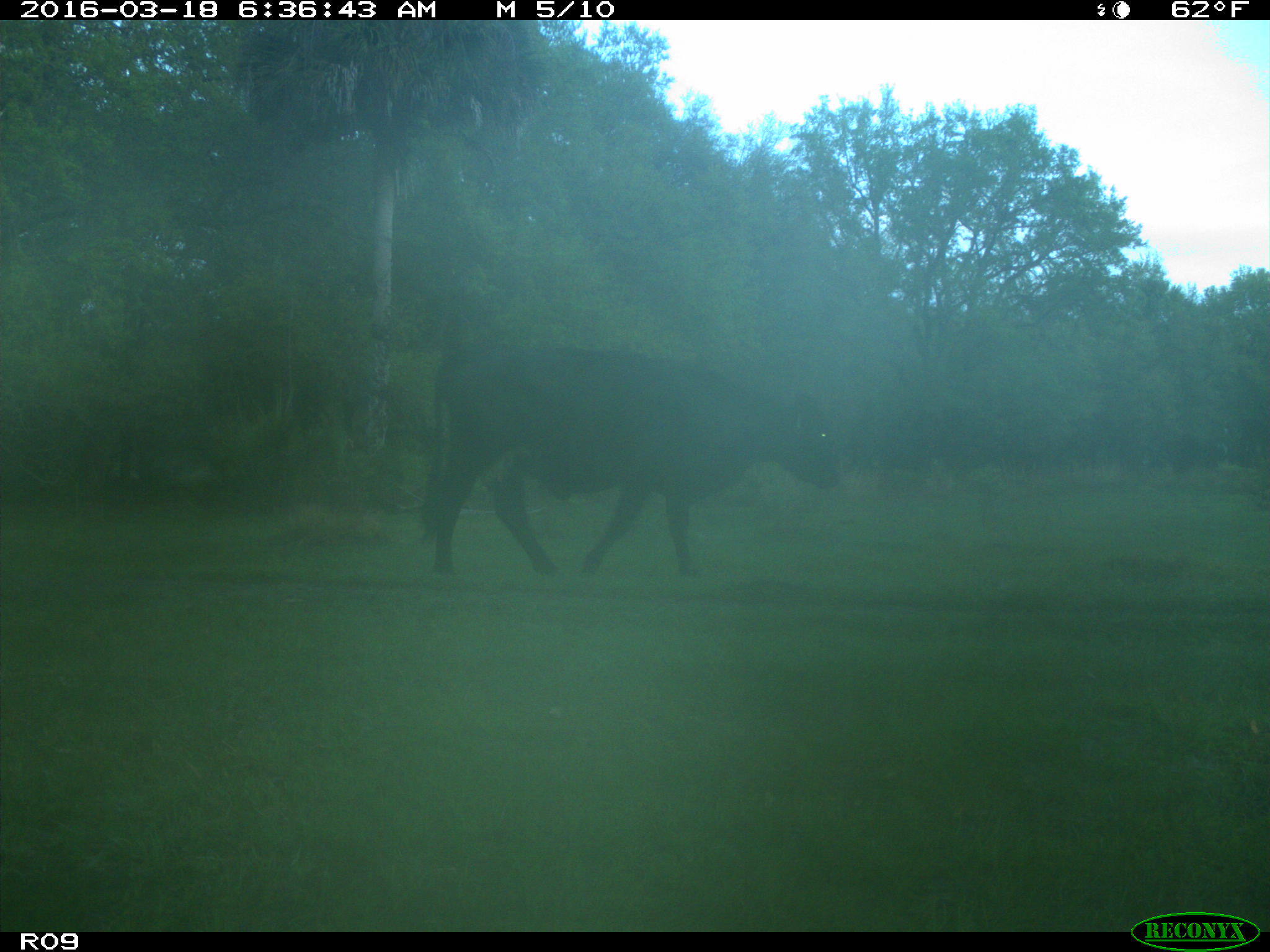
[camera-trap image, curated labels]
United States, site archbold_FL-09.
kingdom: Animalia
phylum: Chordata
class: Mammalia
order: Artiodactyla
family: Bovidae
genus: Bos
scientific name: Bos taurus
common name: domestic cow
Bos taurus (domestic cow).